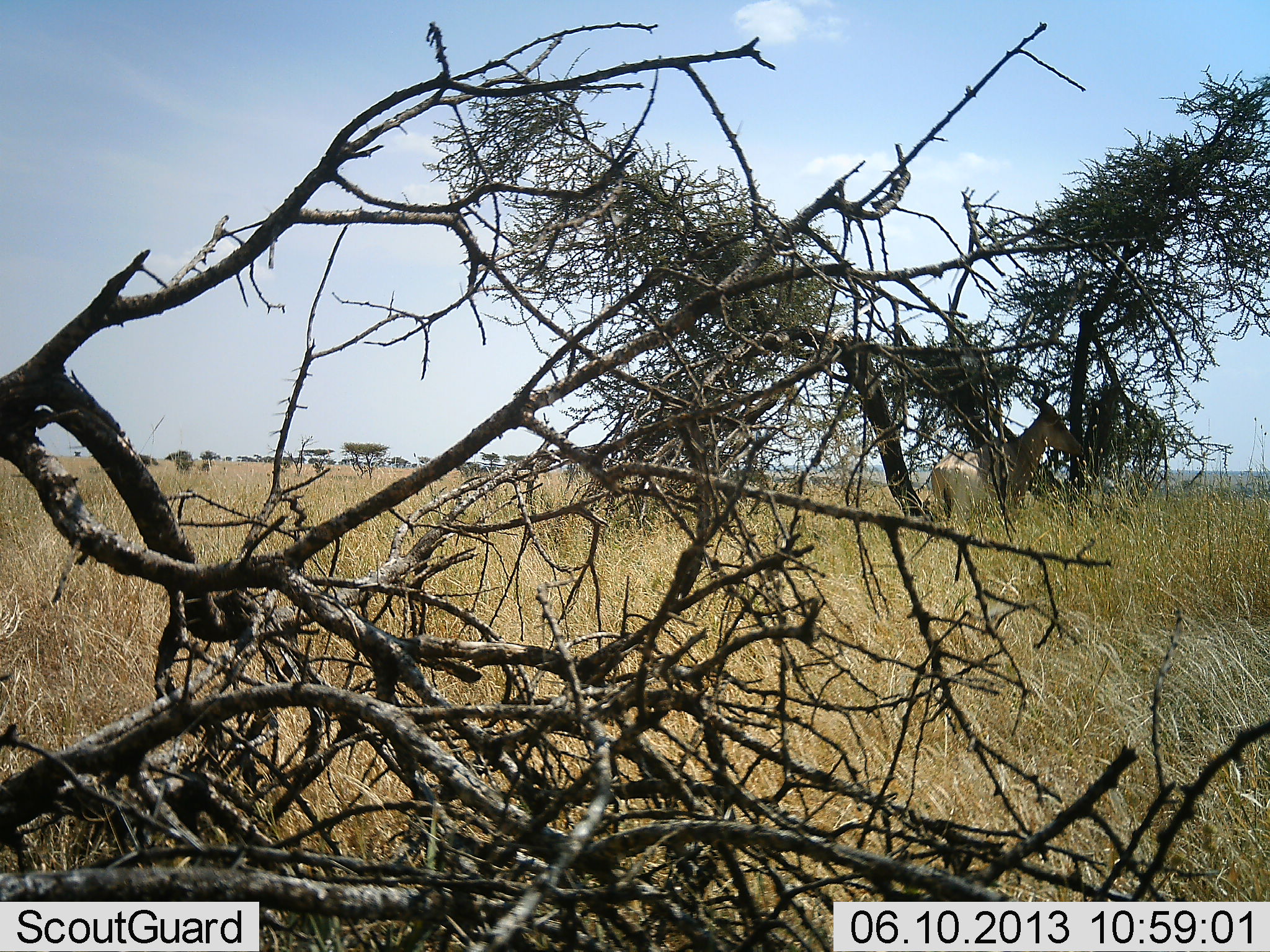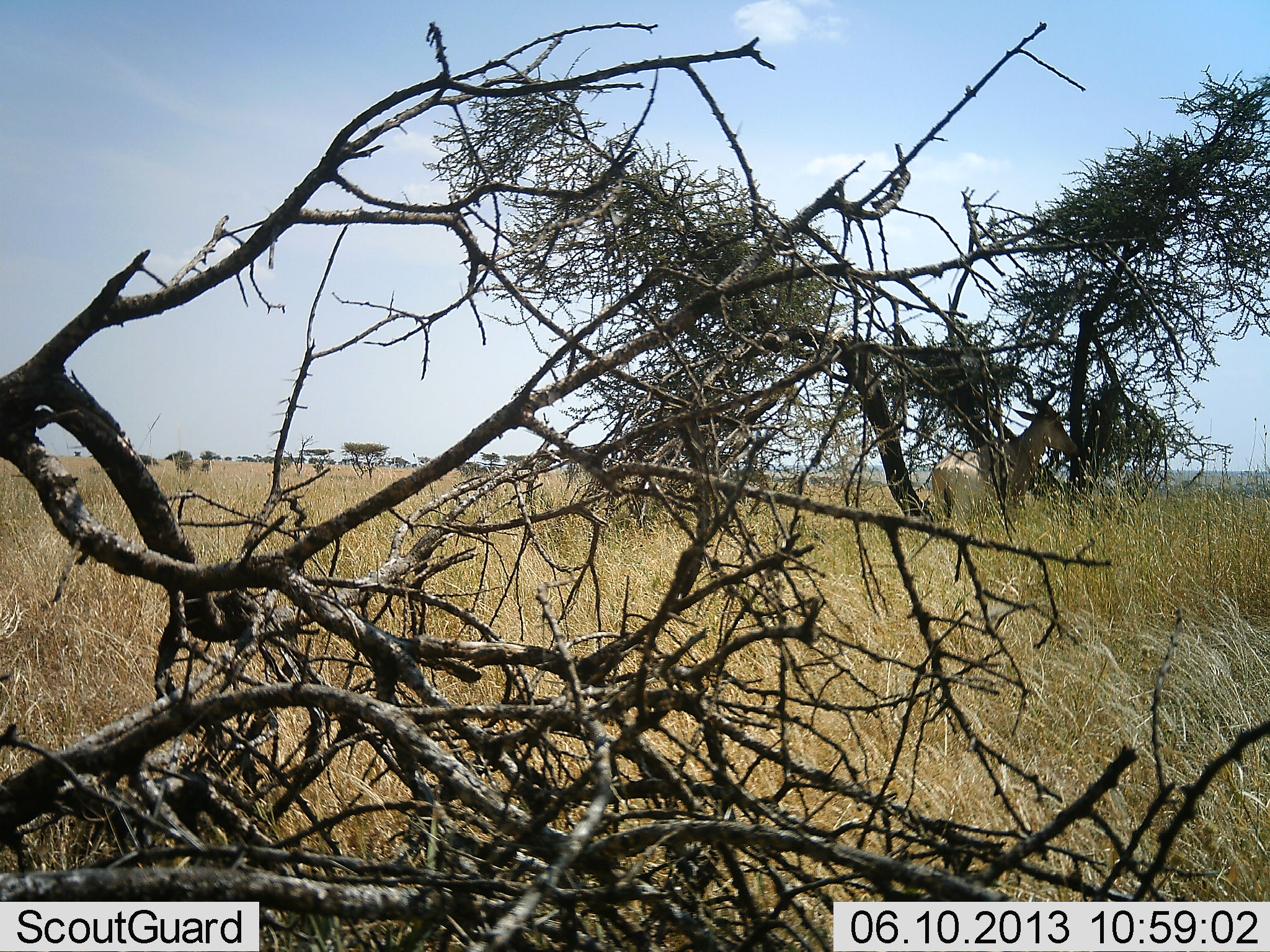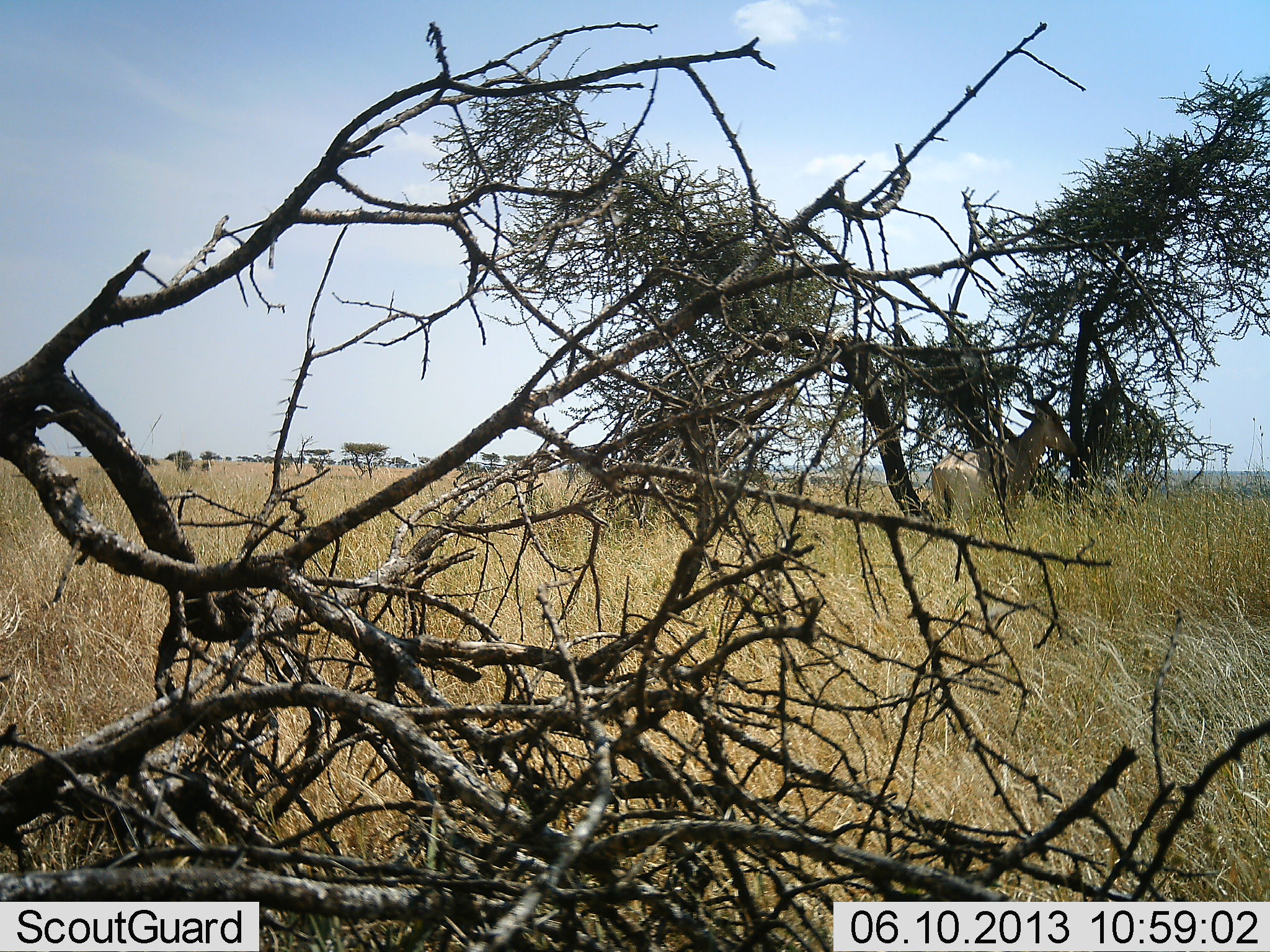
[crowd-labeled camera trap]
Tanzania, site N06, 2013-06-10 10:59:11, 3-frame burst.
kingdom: Animalia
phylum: Chordata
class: Mammalia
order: Artiodactyla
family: Bovidae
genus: Alcelaphus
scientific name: Alcelaphus buselaphus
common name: hartebeest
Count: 1.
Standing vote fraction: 95%.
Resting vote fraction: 5%.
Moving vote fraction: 0%.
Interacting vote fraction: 0%.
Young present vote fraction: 0%.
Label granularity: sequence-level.